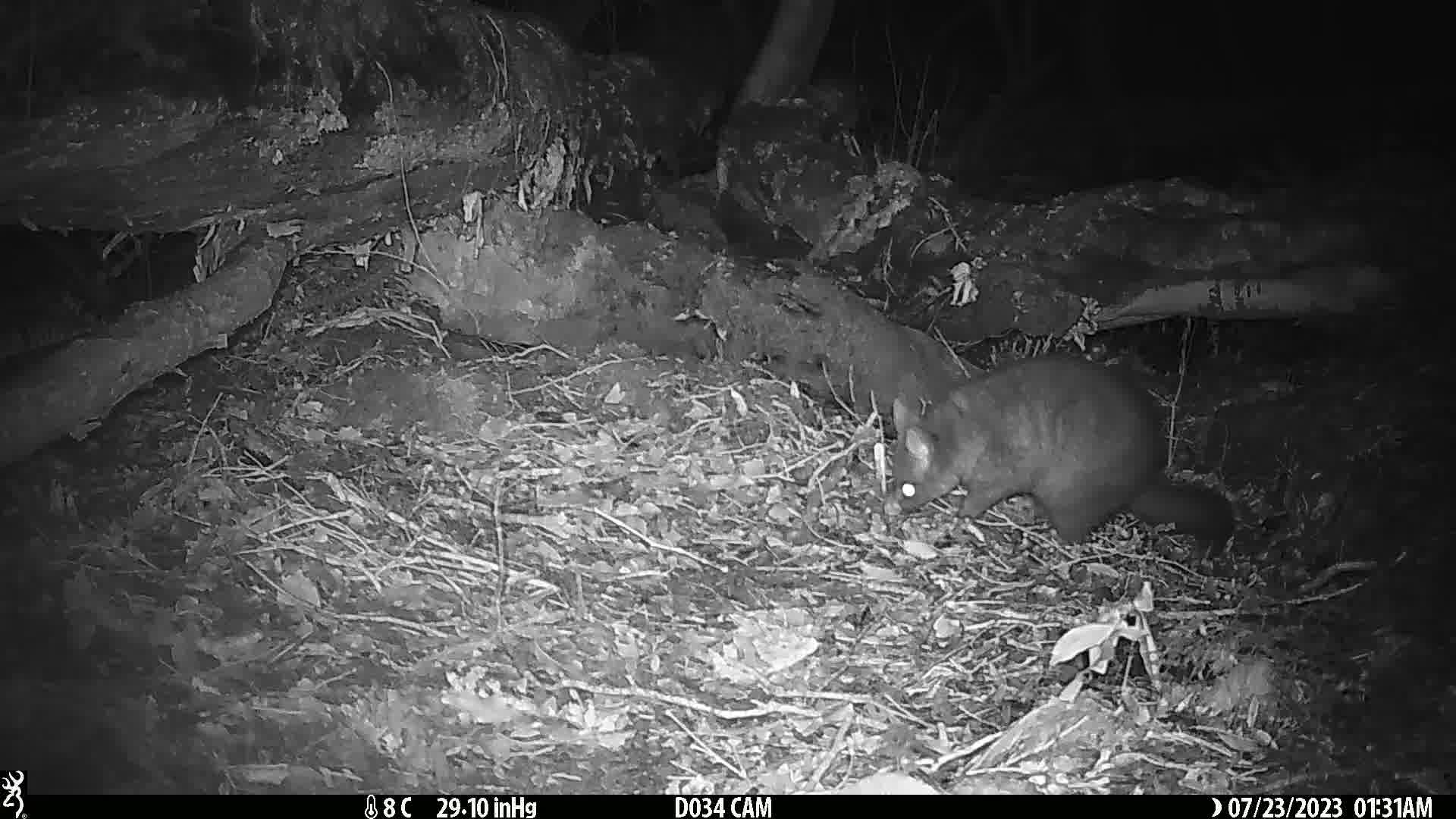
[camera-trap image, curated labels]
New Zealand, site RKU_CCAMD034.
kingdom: Animalia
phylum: Chordata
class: Mammalia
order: Diprotodontia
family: Phalangeridae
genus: Trichosurus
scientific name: Trichosurus vulpecula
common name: common brushtail possum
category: possum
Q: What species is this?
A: Possum (common brushtail possum) (Trichosurus vulpecula).